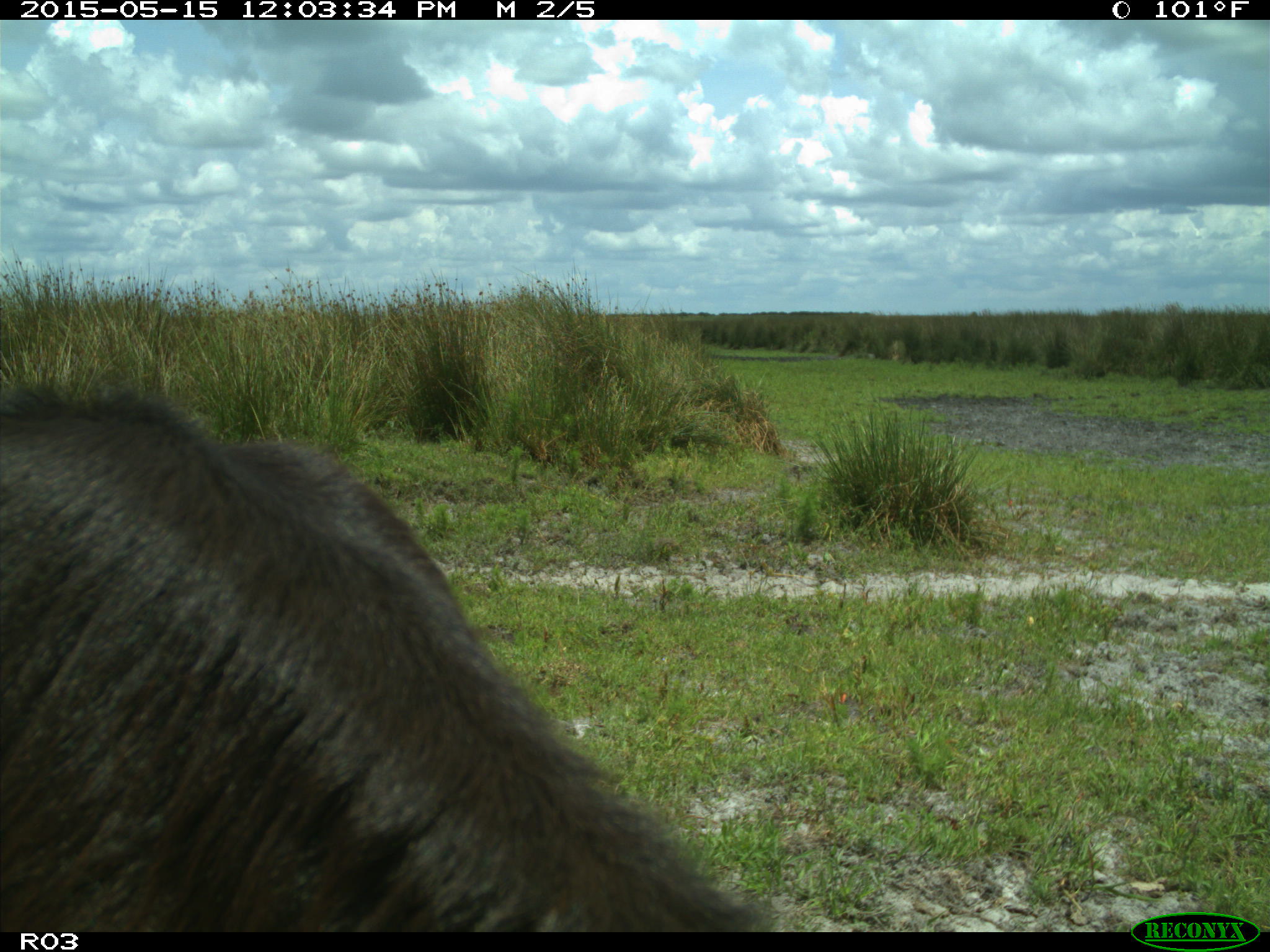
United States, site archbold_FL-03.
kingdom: Animalia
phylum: Chordata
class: Mammalia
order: Artiodactyla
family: Bovidae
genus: Bos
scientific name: Bos taurus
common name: domestic cow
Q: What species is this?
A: Bos taurus (domestic cow).